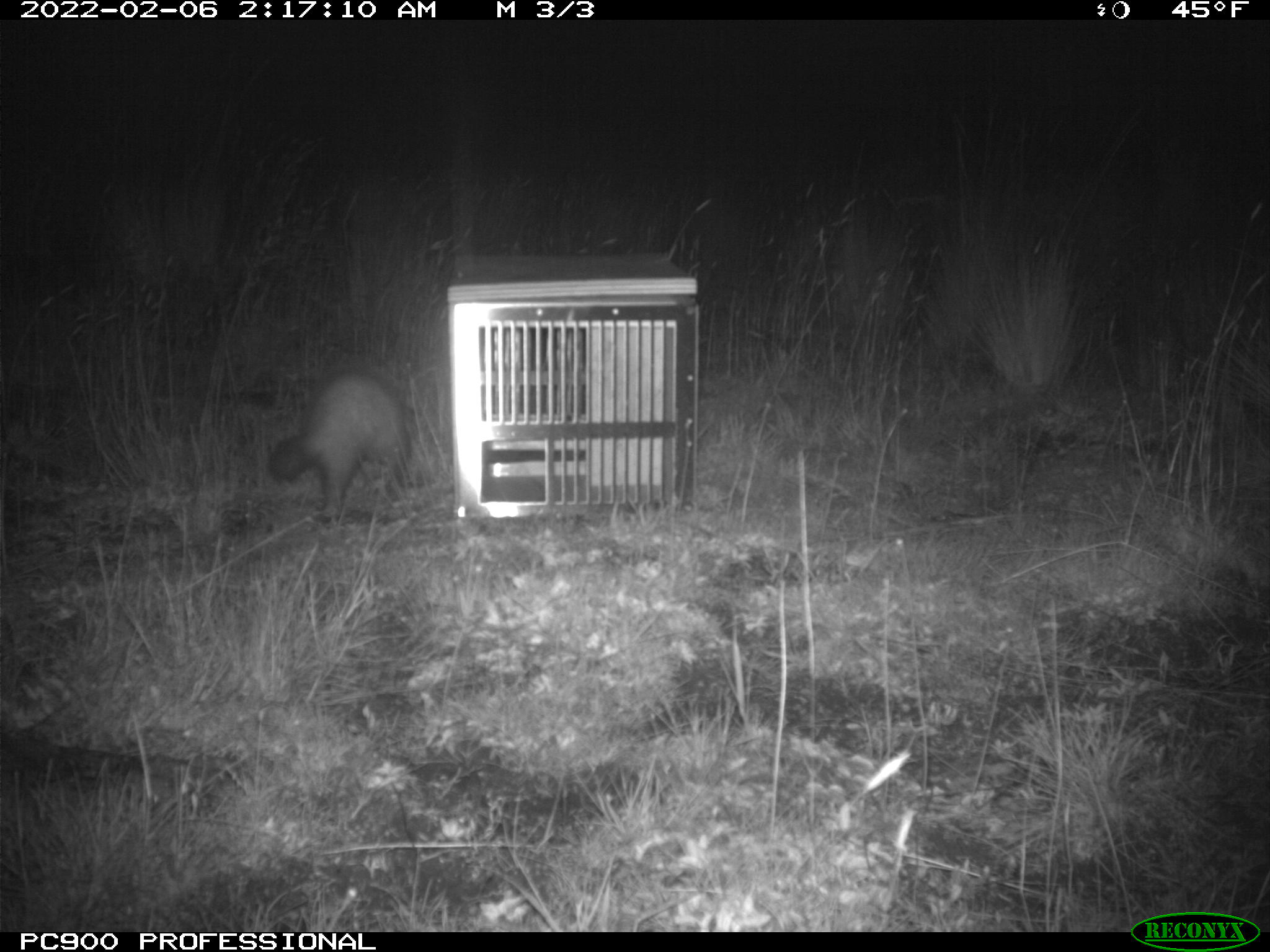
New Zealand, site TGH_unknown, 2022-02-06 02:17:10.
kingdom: Animalia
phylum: Chordata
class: Mammalia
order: Carnivora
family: Mustelidae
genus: Mustela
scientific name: Mustela furo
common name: ferret